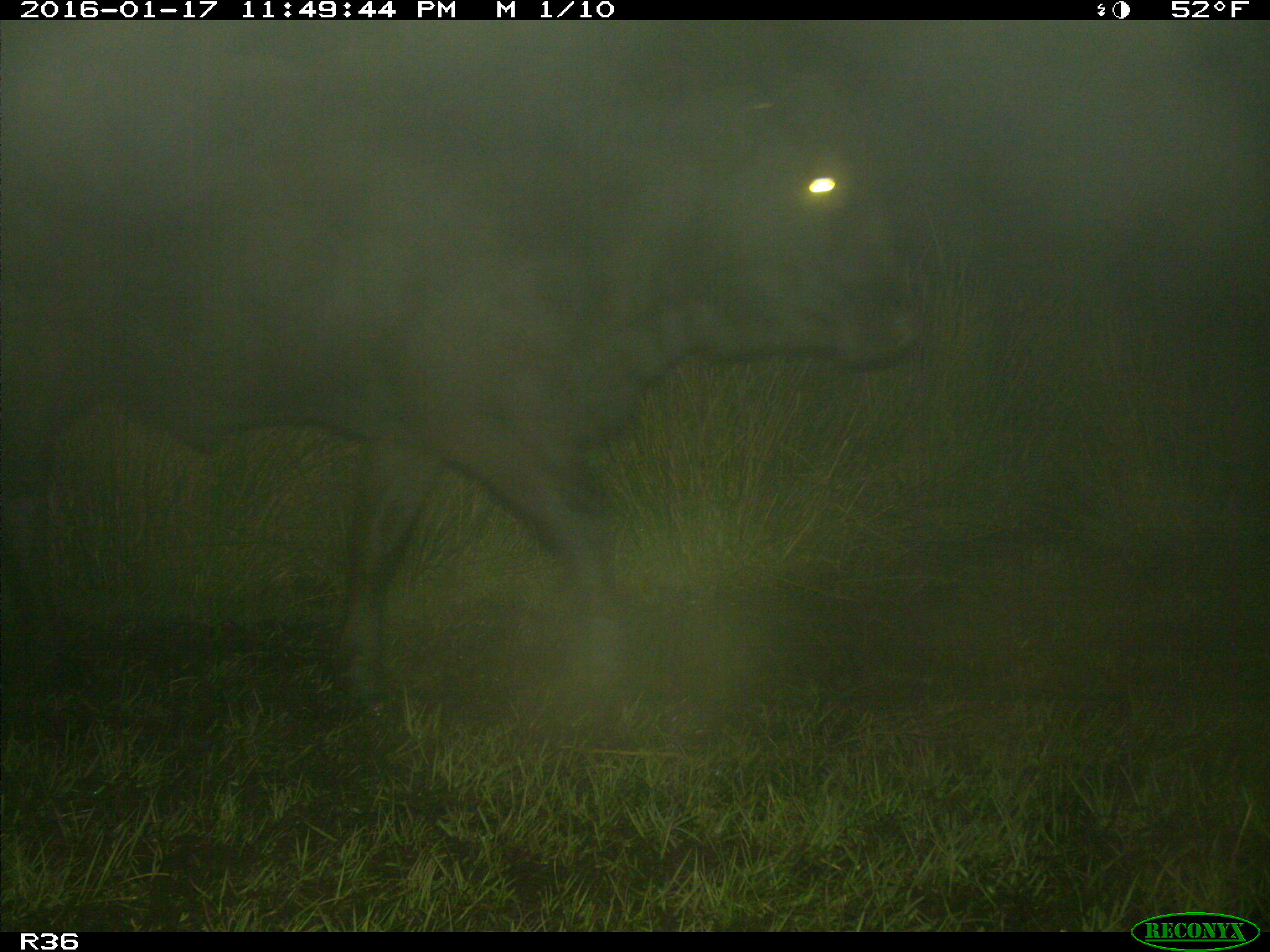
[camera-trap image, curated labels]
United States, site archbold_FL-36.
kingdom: Animalia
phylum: Chordata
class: Mammalia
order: Artiodactyla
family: Bovidae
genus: Bos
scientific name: Bos taurus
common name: domestic cow